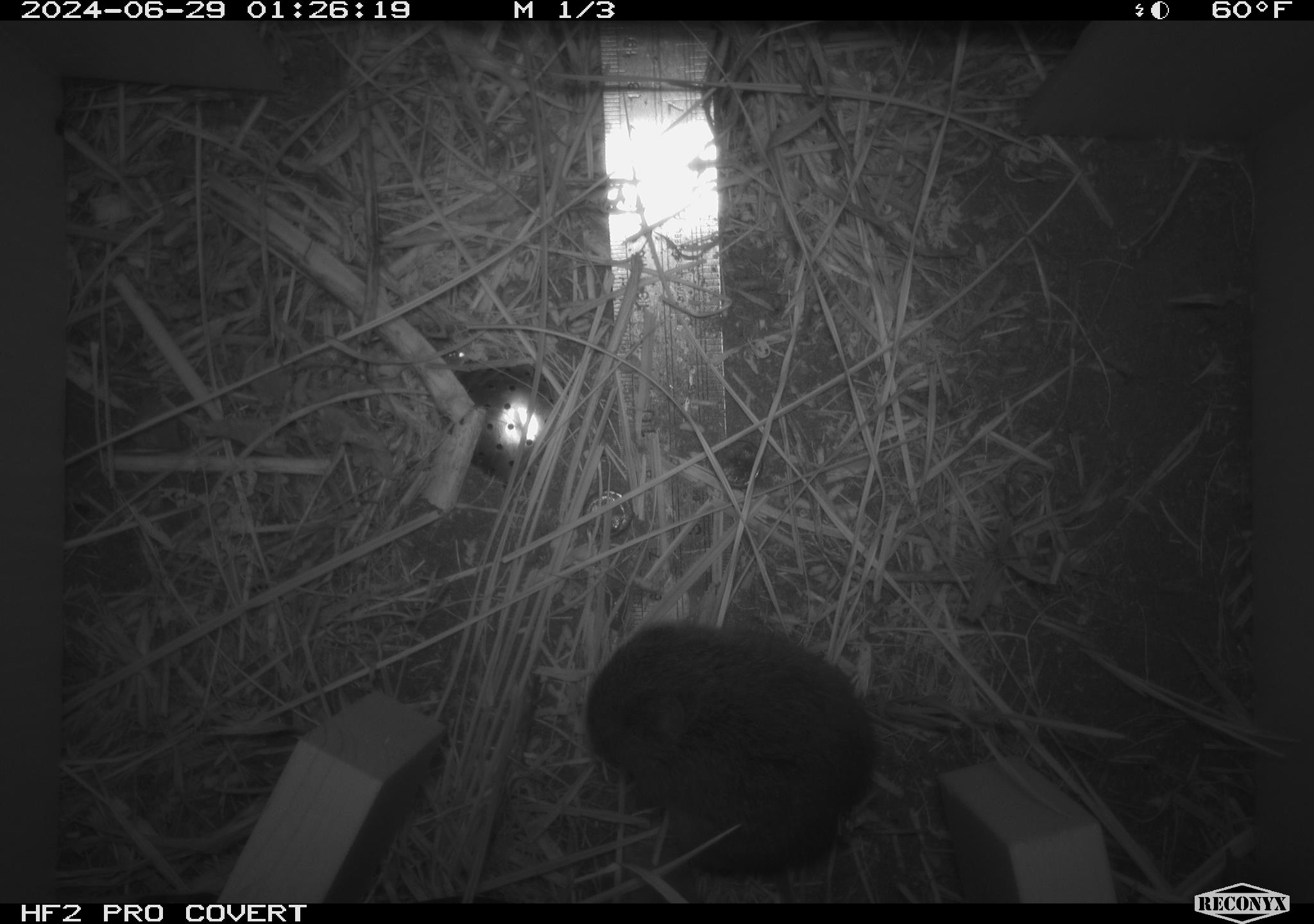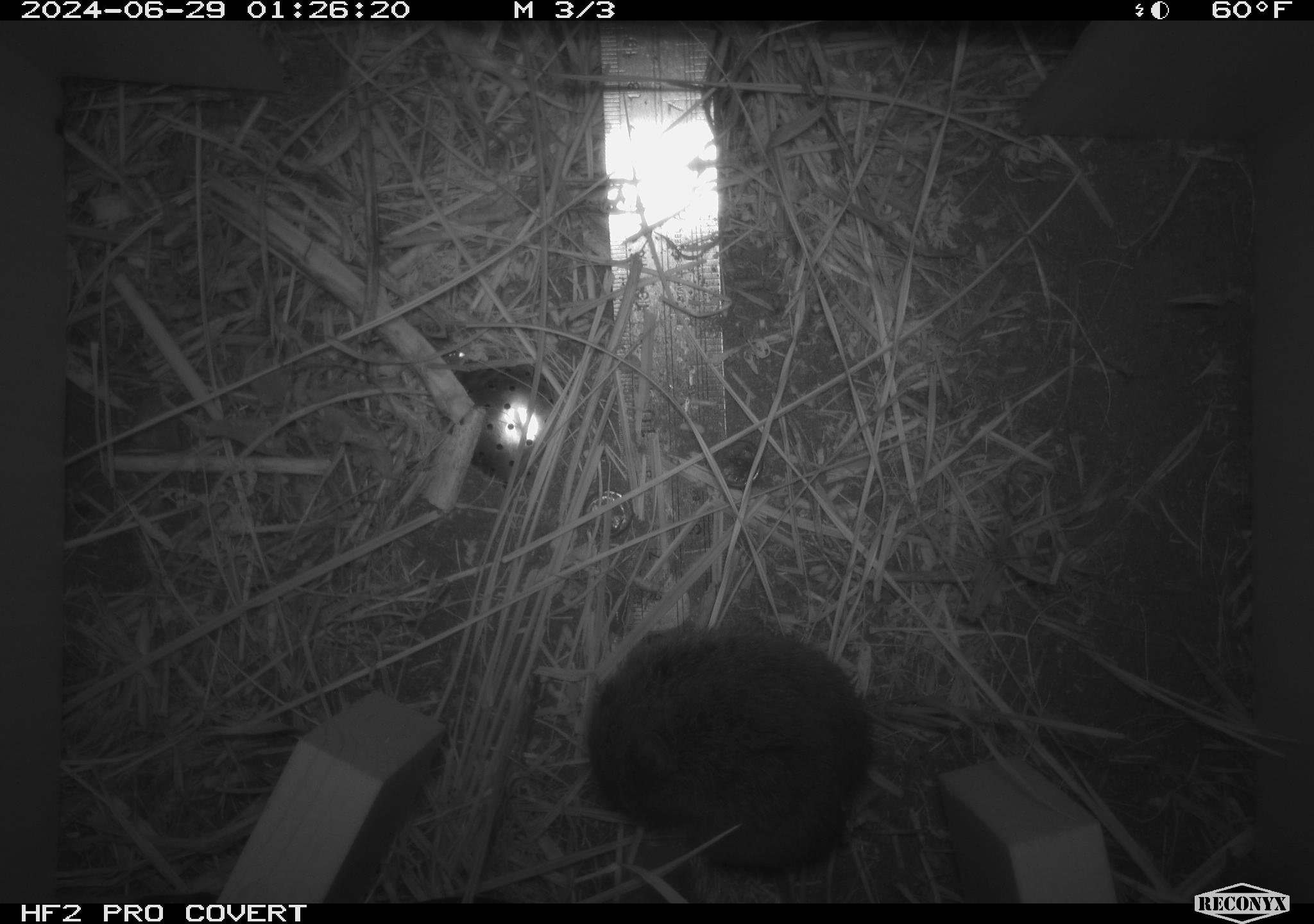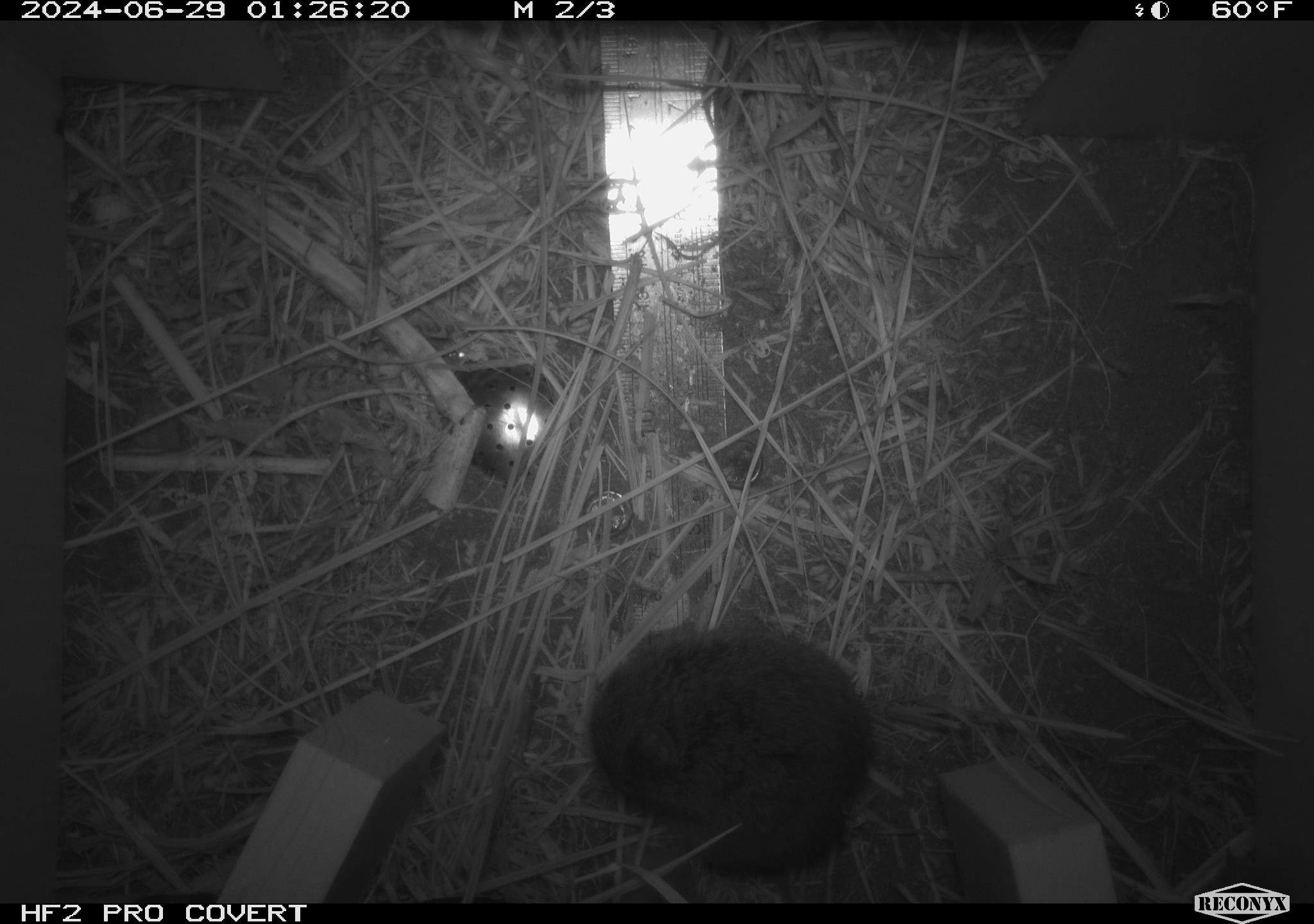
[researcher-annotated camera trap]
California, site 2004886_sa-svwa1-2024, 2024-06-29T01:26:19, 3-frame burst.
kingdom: Animalia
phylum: Chordata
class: Mammalia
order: Rodentia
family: Cricetidae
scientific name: Arvicolinae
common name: voles, lemmings, and muskrats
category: arvicolinae subfamily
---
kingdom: Animalia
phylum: Arthropoda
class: Insecta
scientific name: Insecta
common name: insect